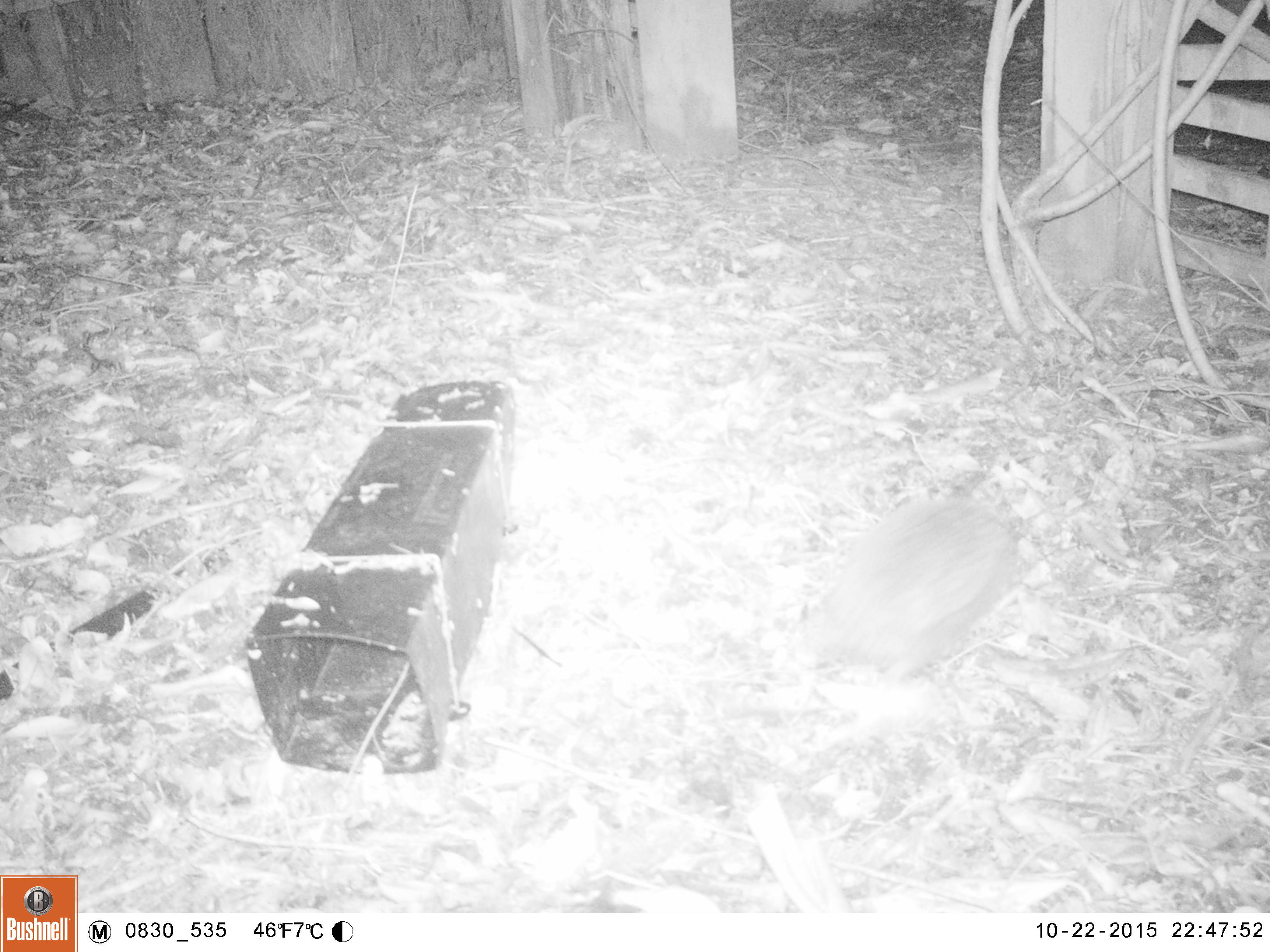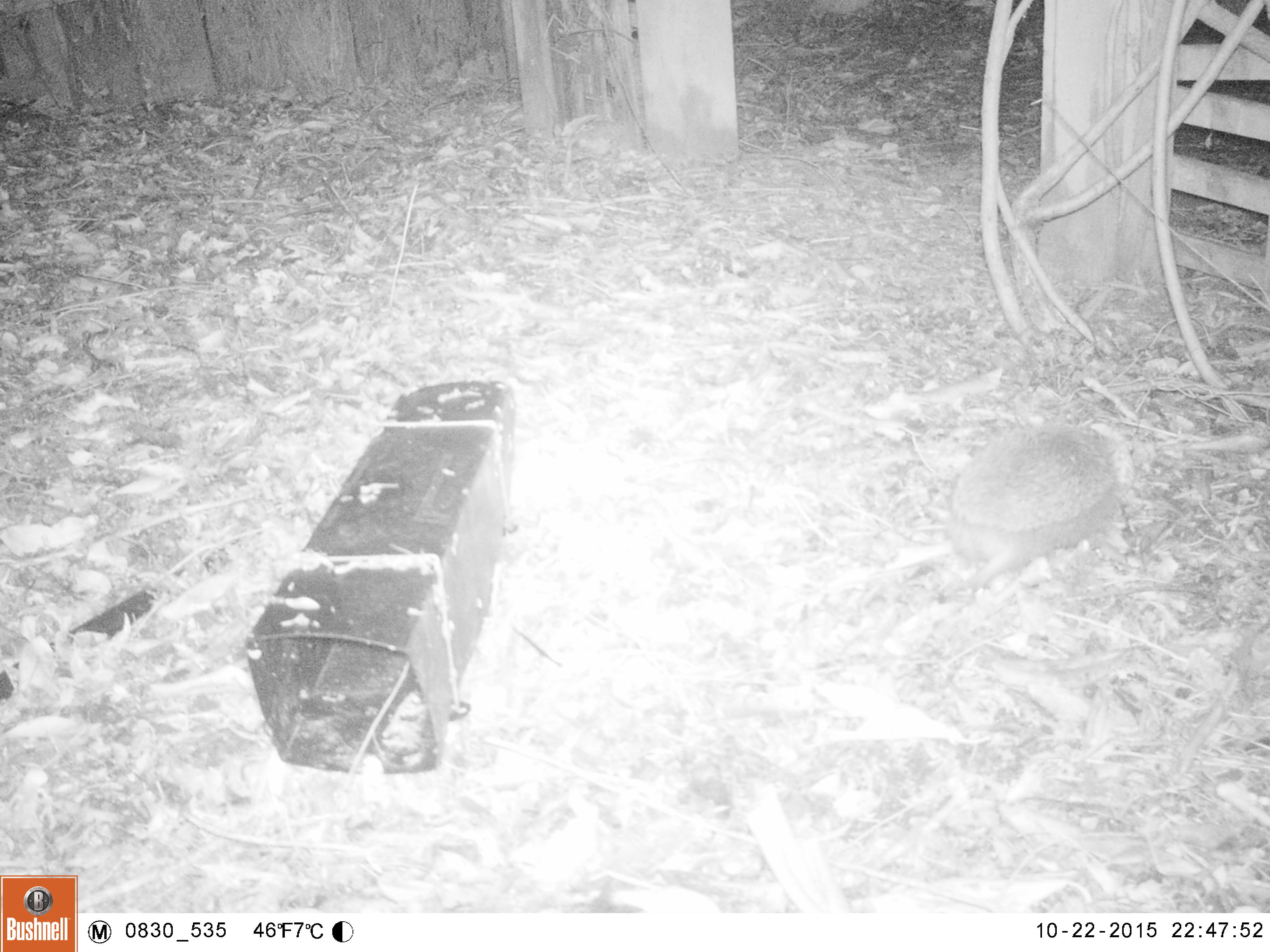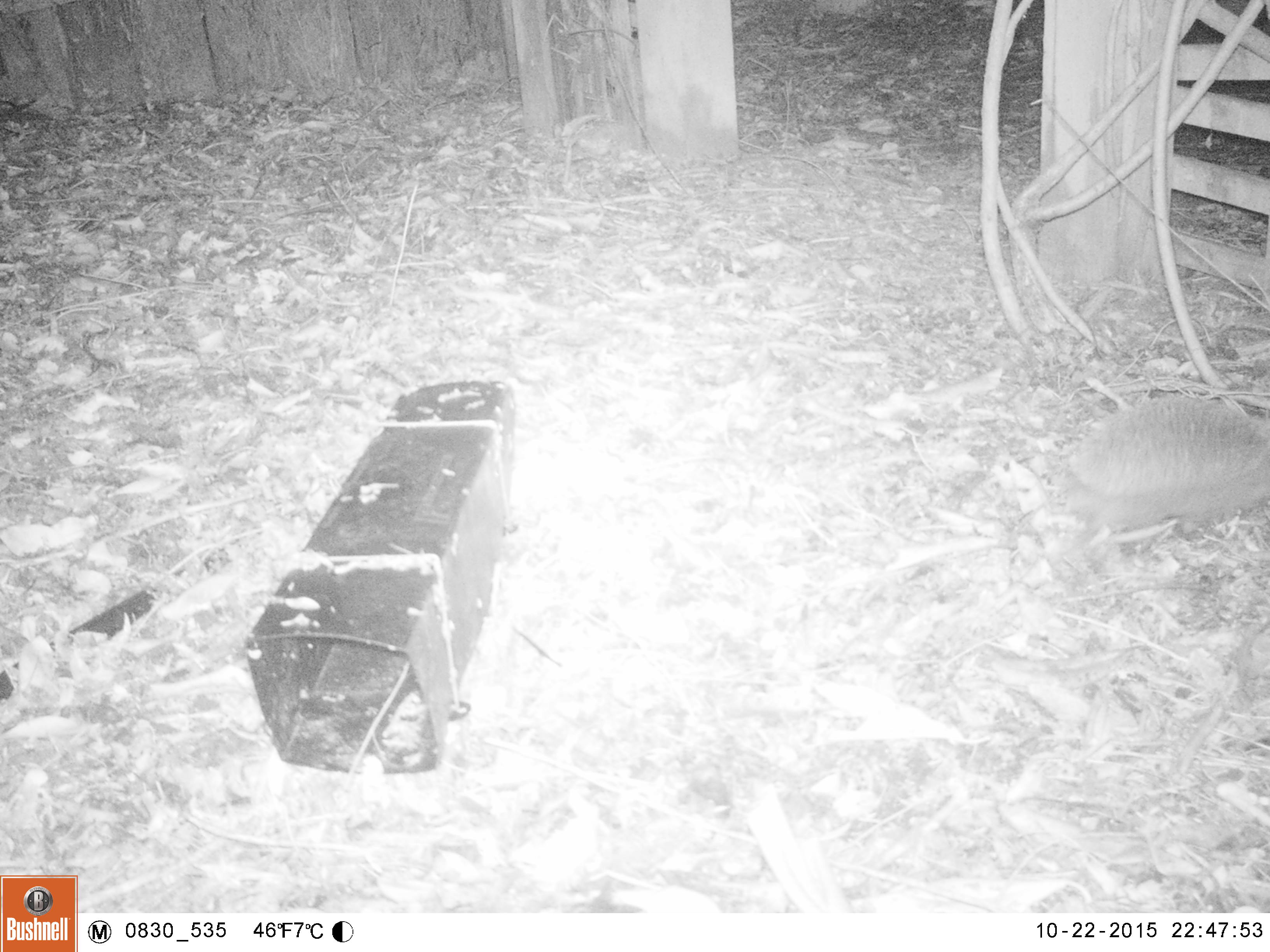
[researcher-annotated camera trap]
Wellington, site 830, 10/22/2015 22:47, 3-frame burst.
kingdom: Animalia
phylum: Chordata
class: Mammalia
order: Eulipotyphla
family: Erinaceidae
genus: Erinaceus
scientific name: Erinaceus europaeus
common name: hedgehog